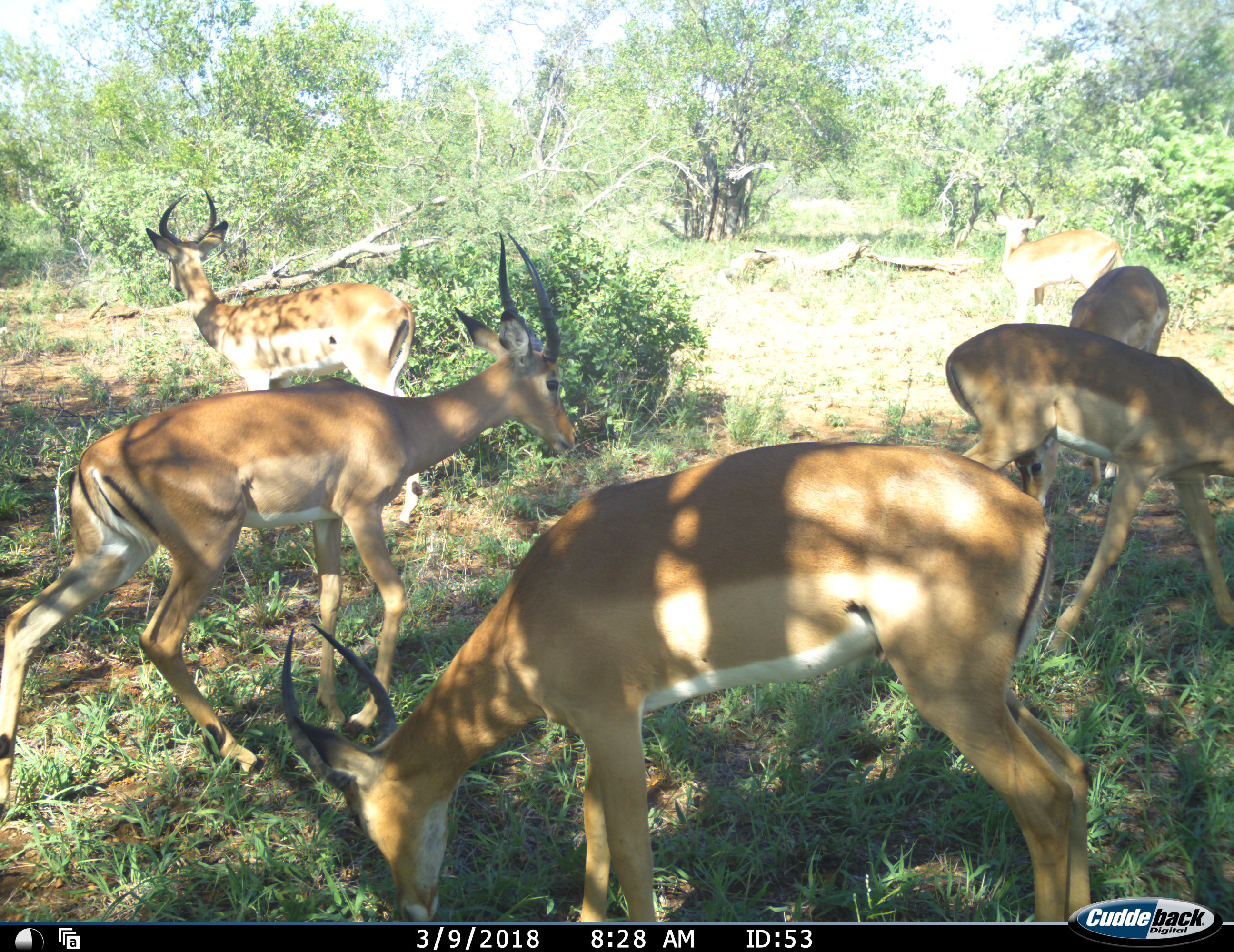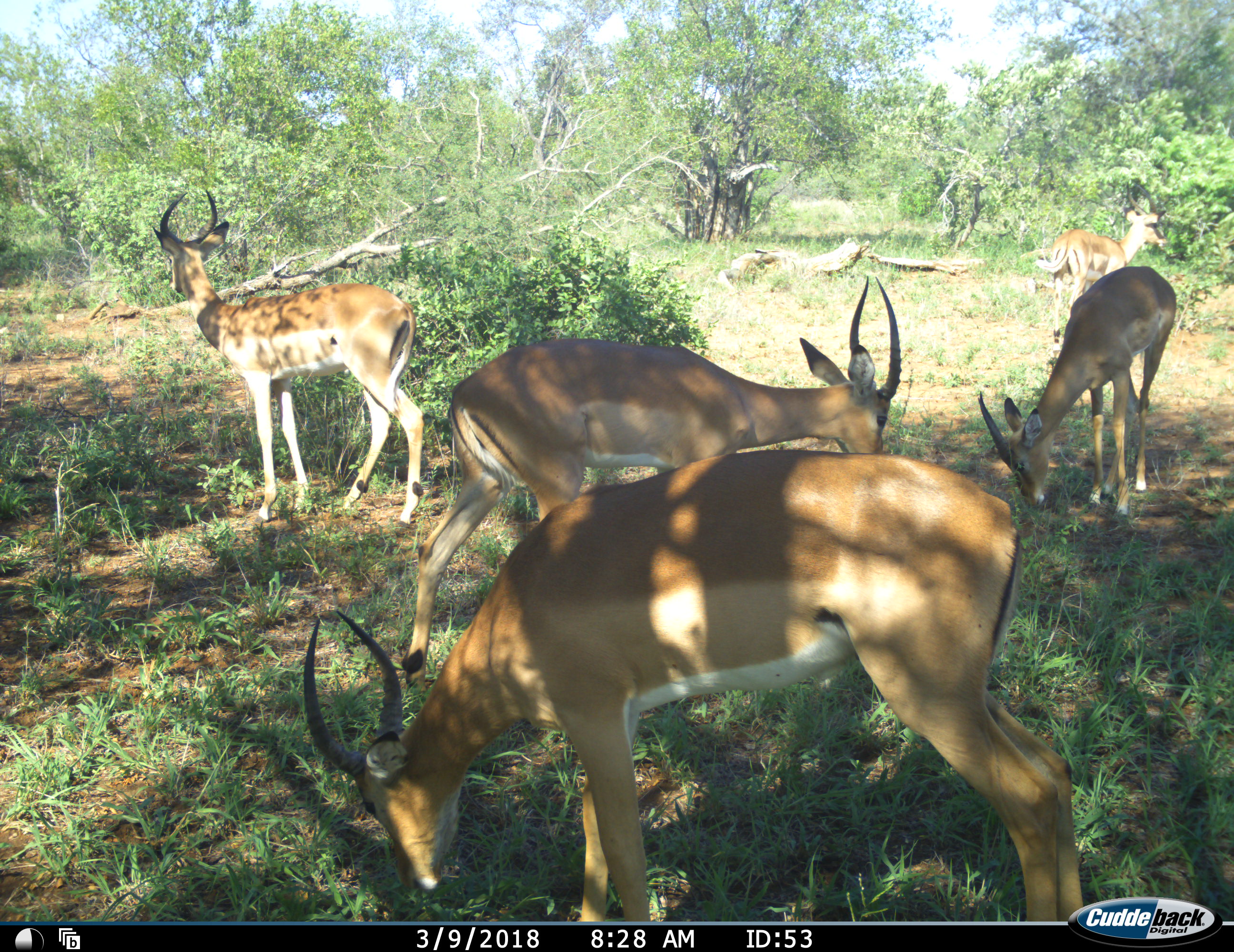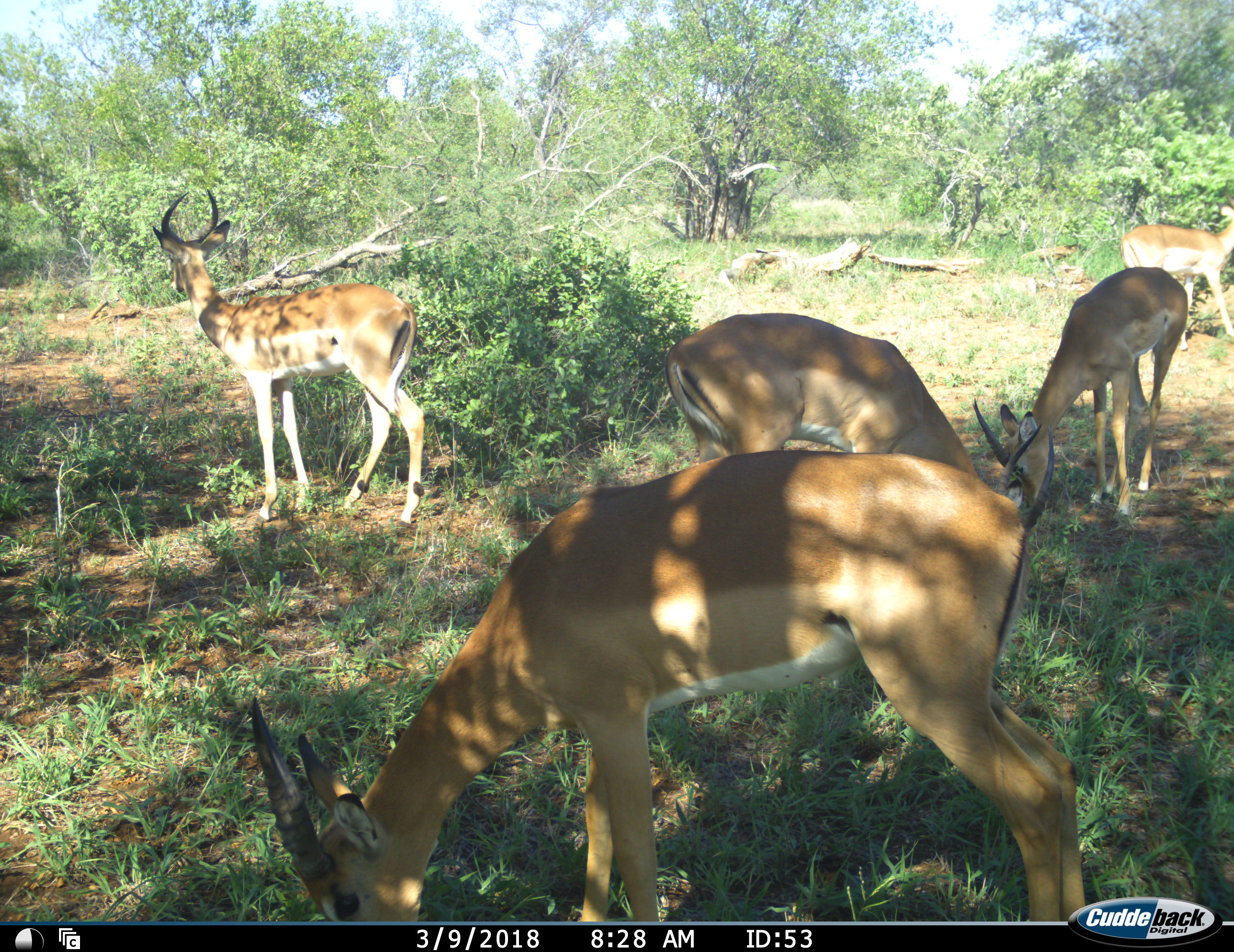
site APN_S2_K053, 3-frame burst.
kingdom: Animalia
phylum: Chordata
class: Mammalia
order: Artiodactyla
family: Bovidae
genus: Aepyceros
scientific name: Aepyceros melampus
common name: impala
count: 6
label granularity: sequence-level